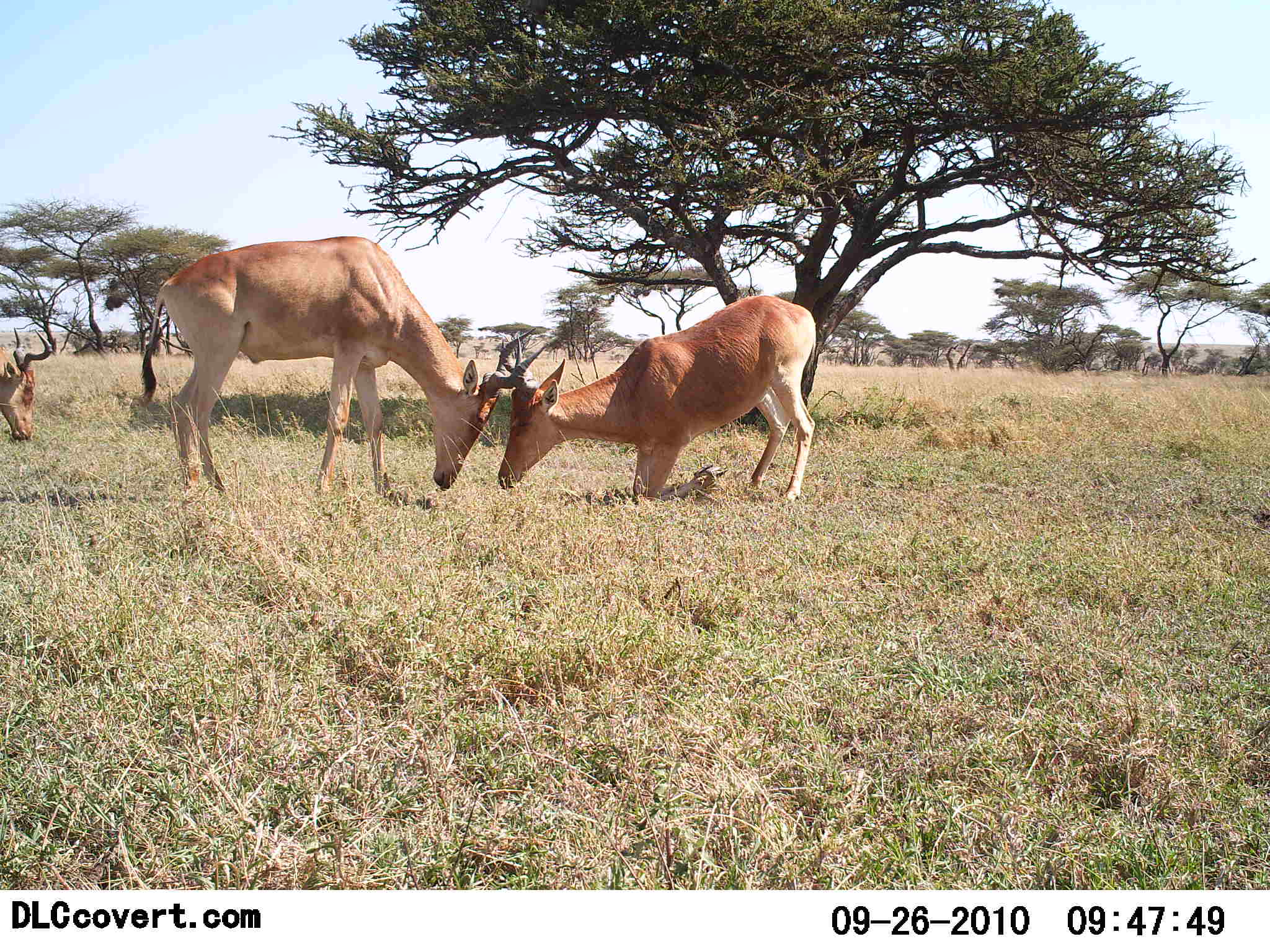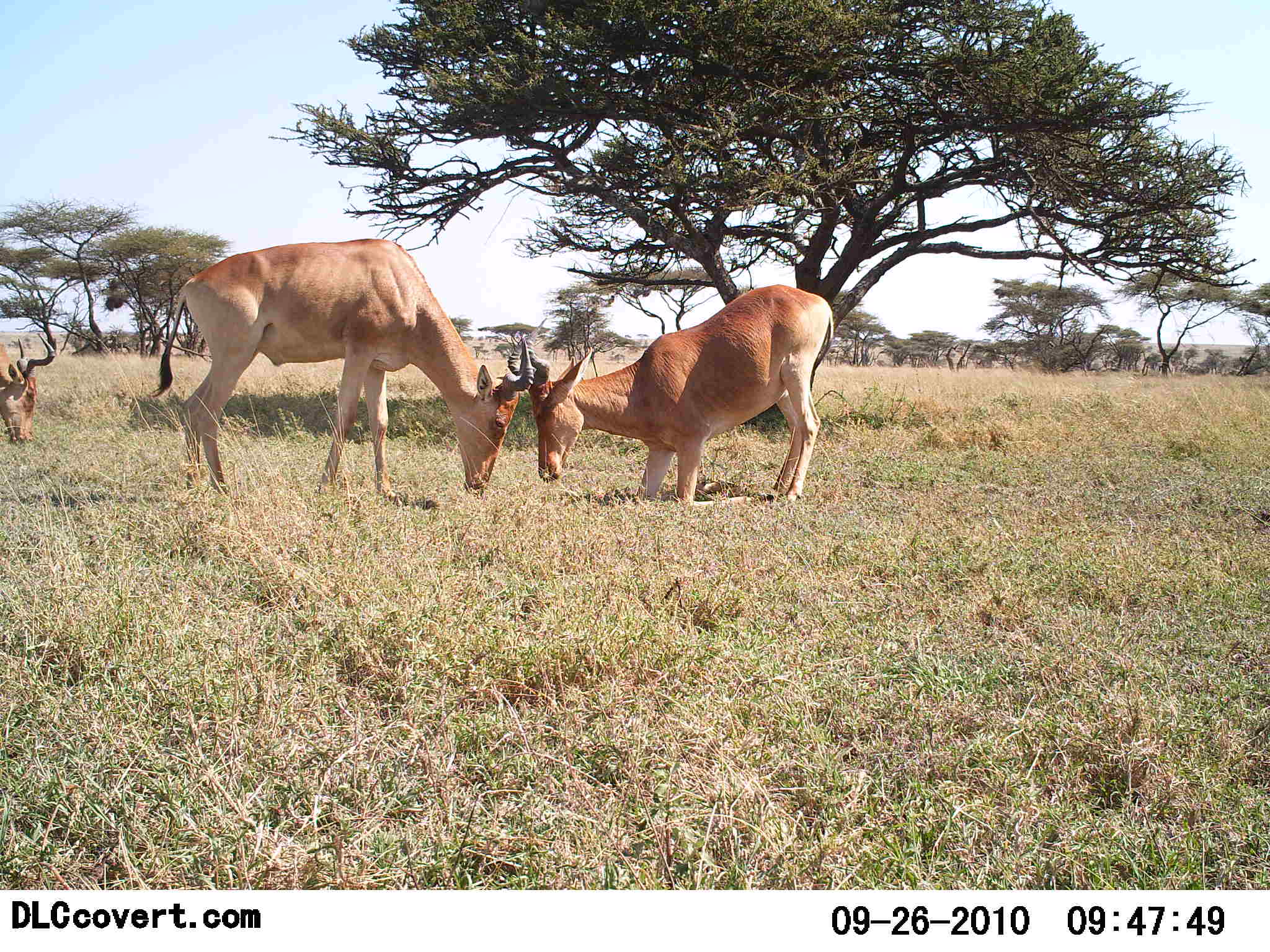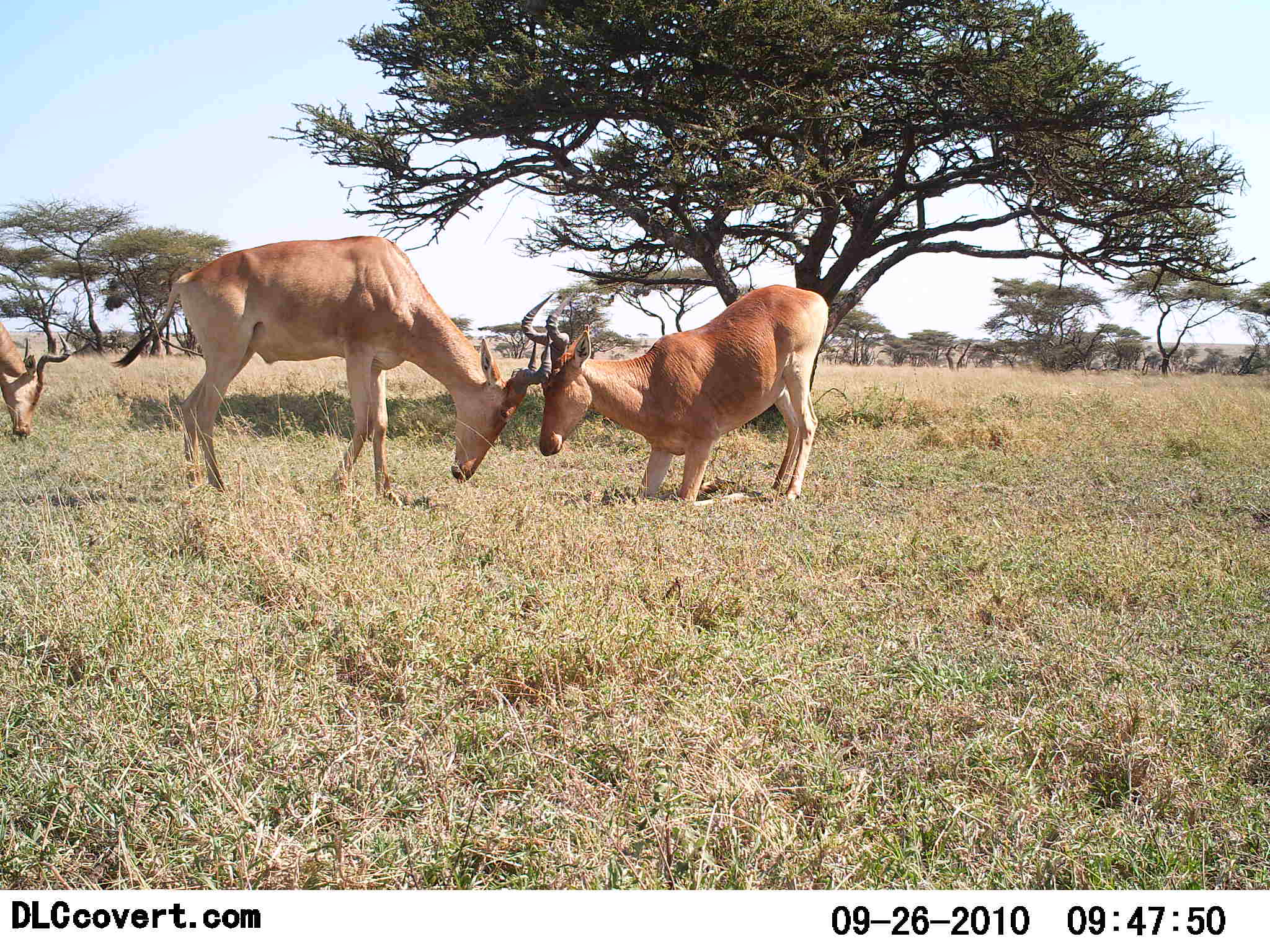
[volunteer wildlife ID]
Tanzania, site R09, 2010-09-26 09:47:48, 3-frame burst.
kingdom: Animalia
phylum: Chordata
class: Mammalia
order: Artiodactyla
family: Bovidae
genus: Alcelaphus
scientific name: Alcelaphus buselaphus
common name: hartebeest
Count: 3.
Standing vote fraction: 35%.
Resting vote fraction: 12%.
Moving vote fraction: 12%.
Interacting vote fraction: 82%.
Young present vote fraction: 0%.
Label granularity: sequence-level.